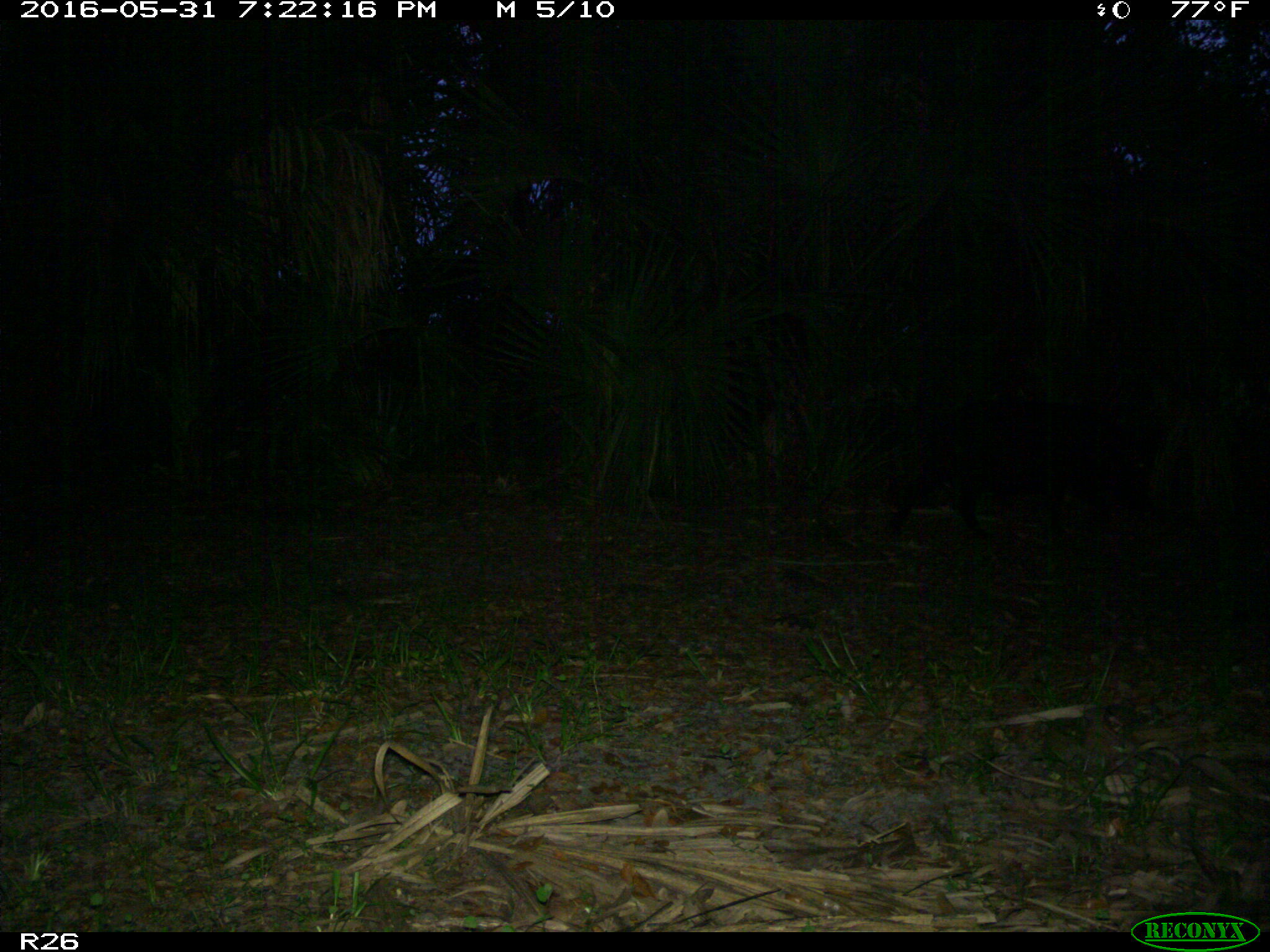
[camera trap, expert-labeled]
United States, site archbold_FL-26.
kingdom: Animalia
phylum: Chordata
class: Mammalia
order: Artiodactyla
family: Suidae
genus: Sus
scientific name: Sus scrofa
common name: wild boar